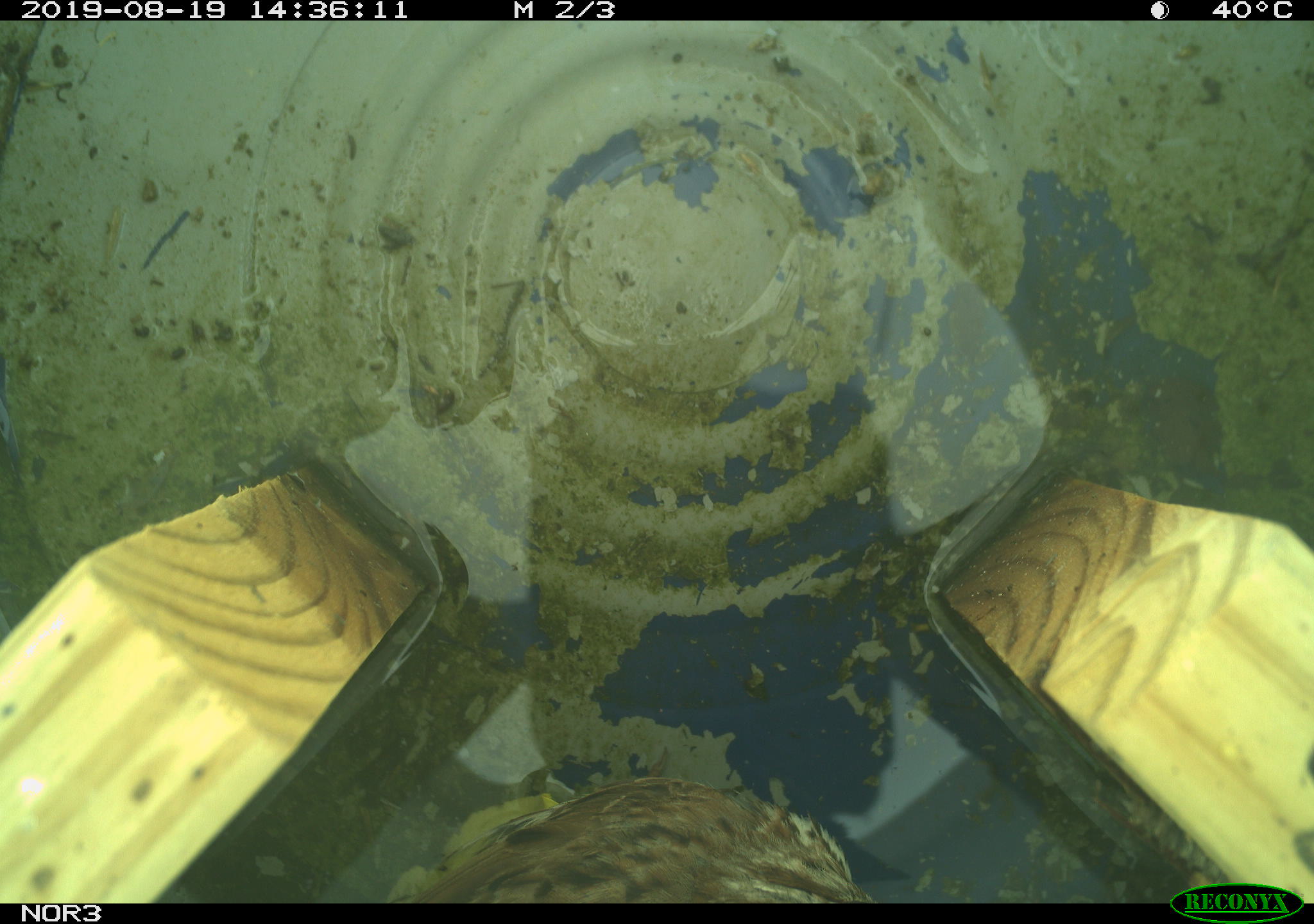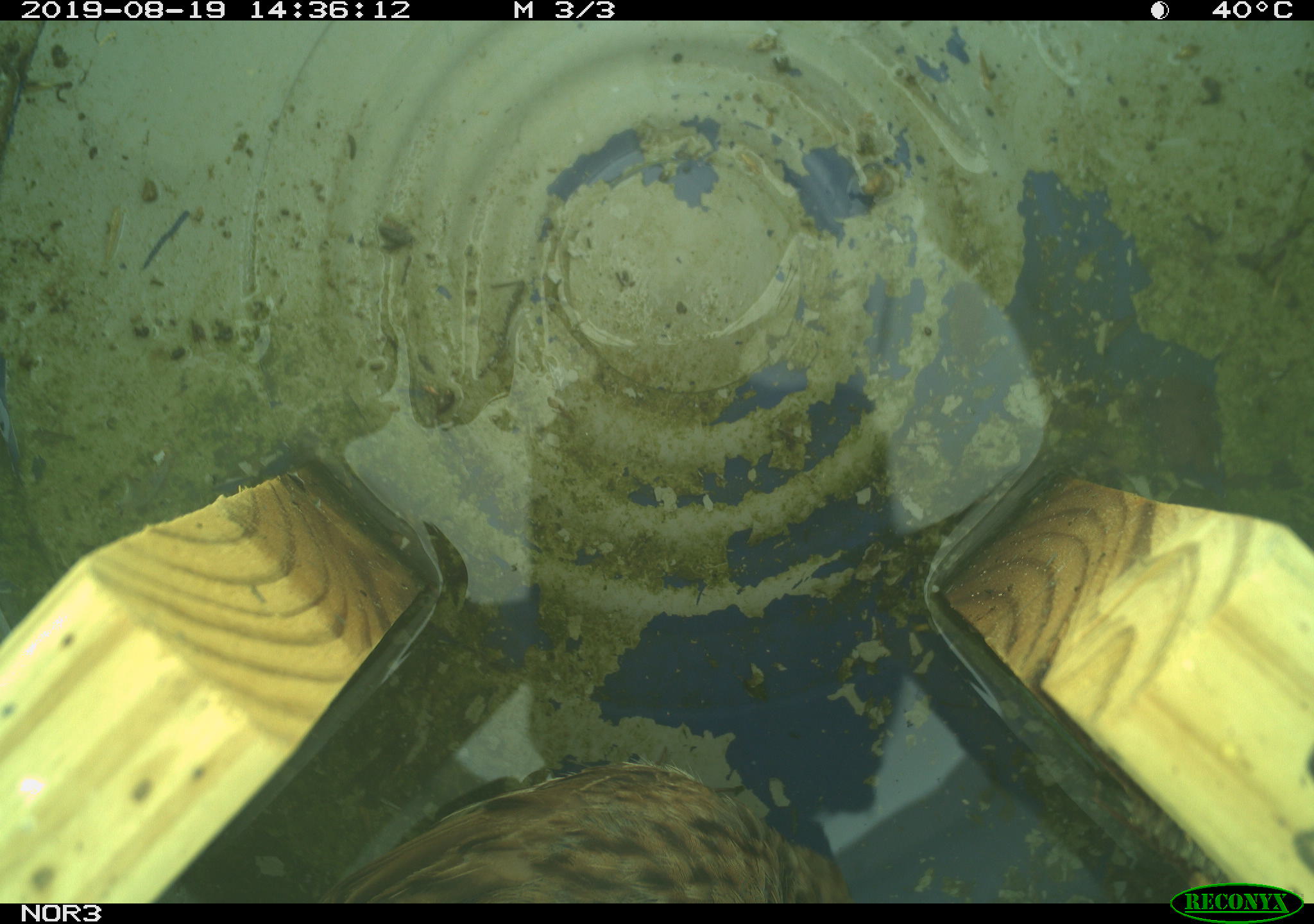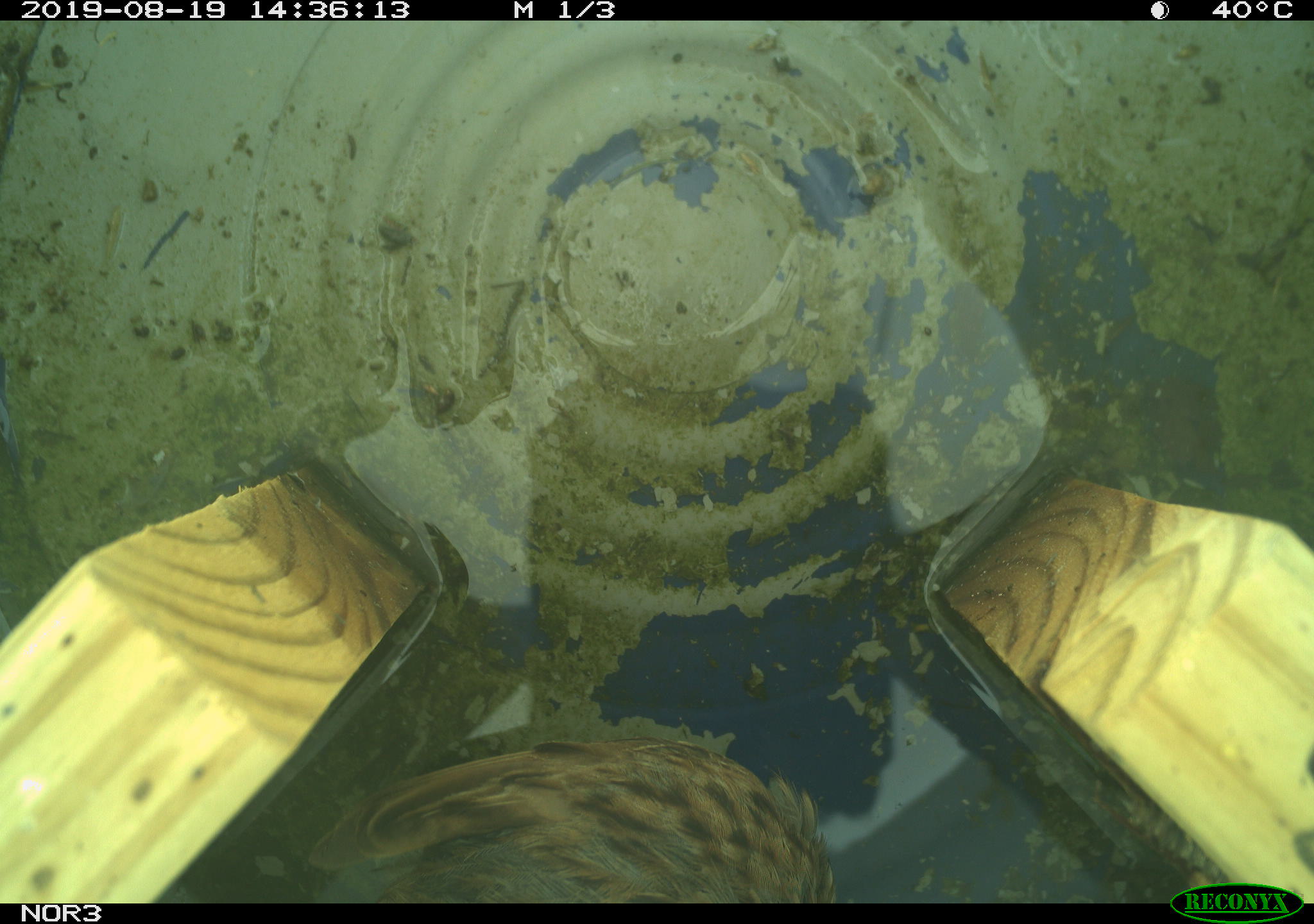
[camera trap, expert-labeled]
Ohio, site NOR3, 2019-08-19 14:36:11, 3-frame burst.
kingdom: Animalia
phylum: Chordata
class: Aves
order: Passeriformes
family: Passerellidae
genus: Melospiza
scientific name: Melospiza melodia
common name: song sparrow